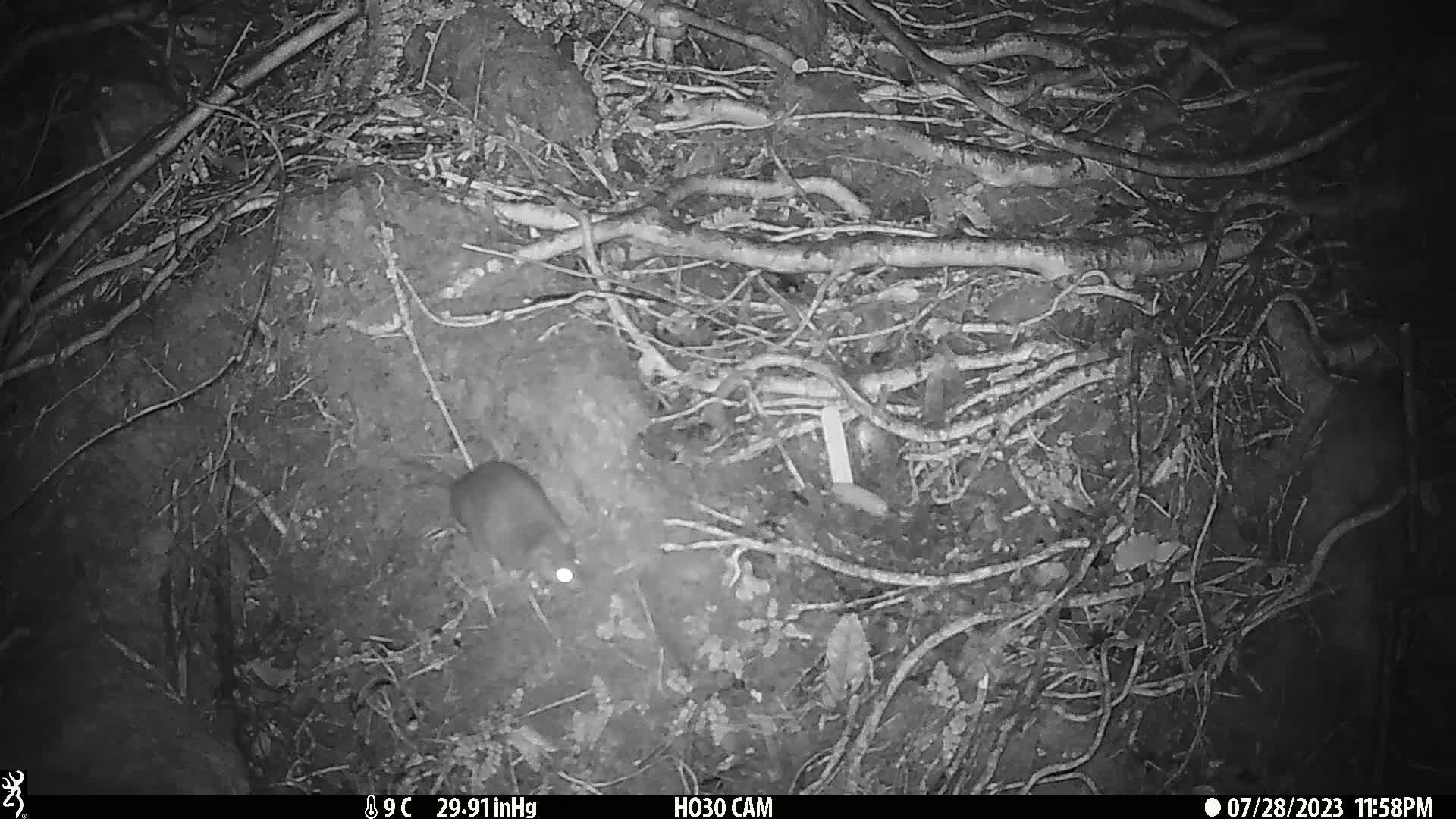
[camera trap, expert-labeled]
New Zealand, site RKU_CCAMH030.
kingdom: Animalia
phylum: Chordata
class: Mammalia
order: Rodentia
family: Muridae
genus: Rattus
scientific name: Rattus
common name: rat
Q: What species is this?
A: Rat (Rattus).